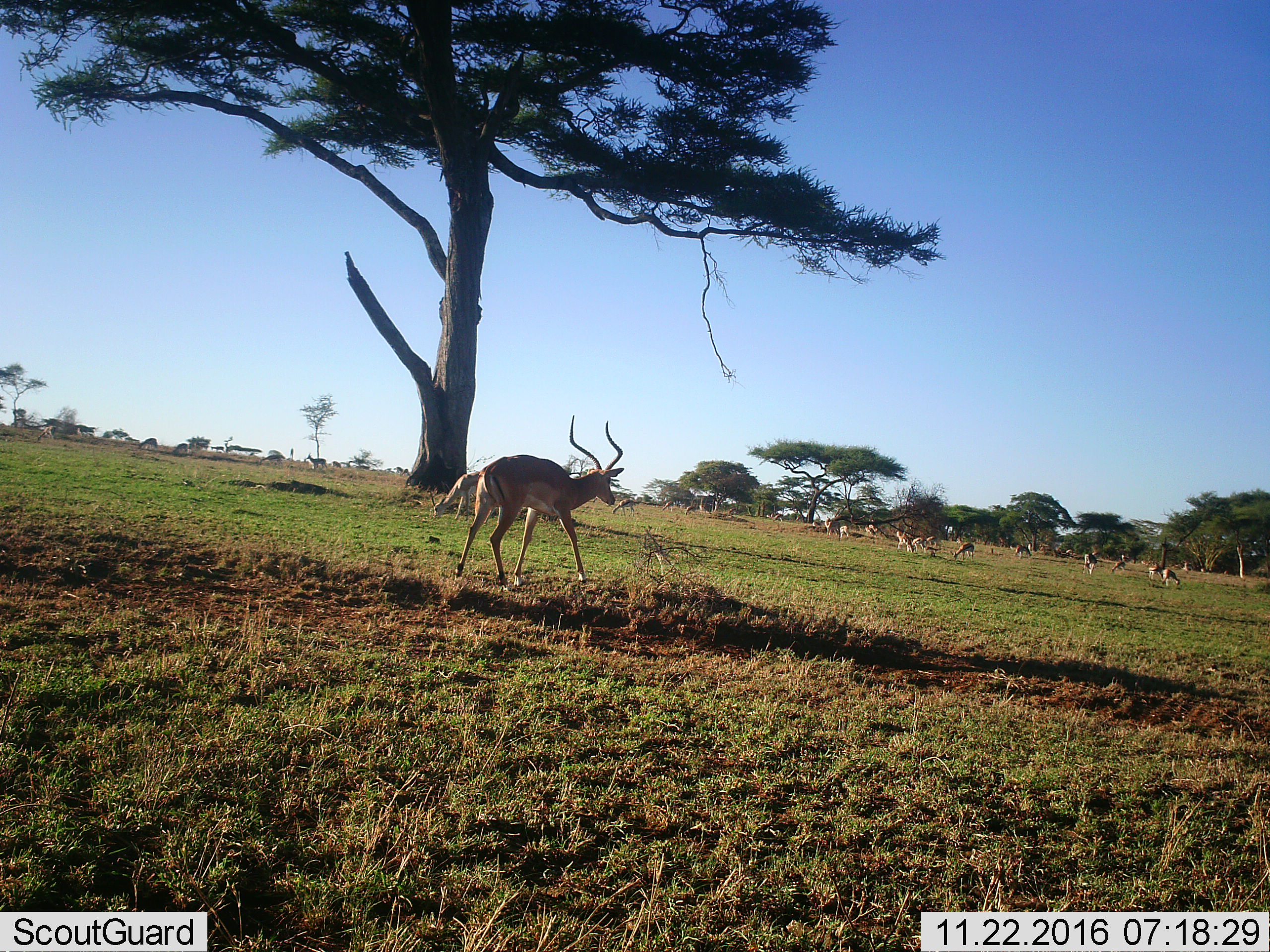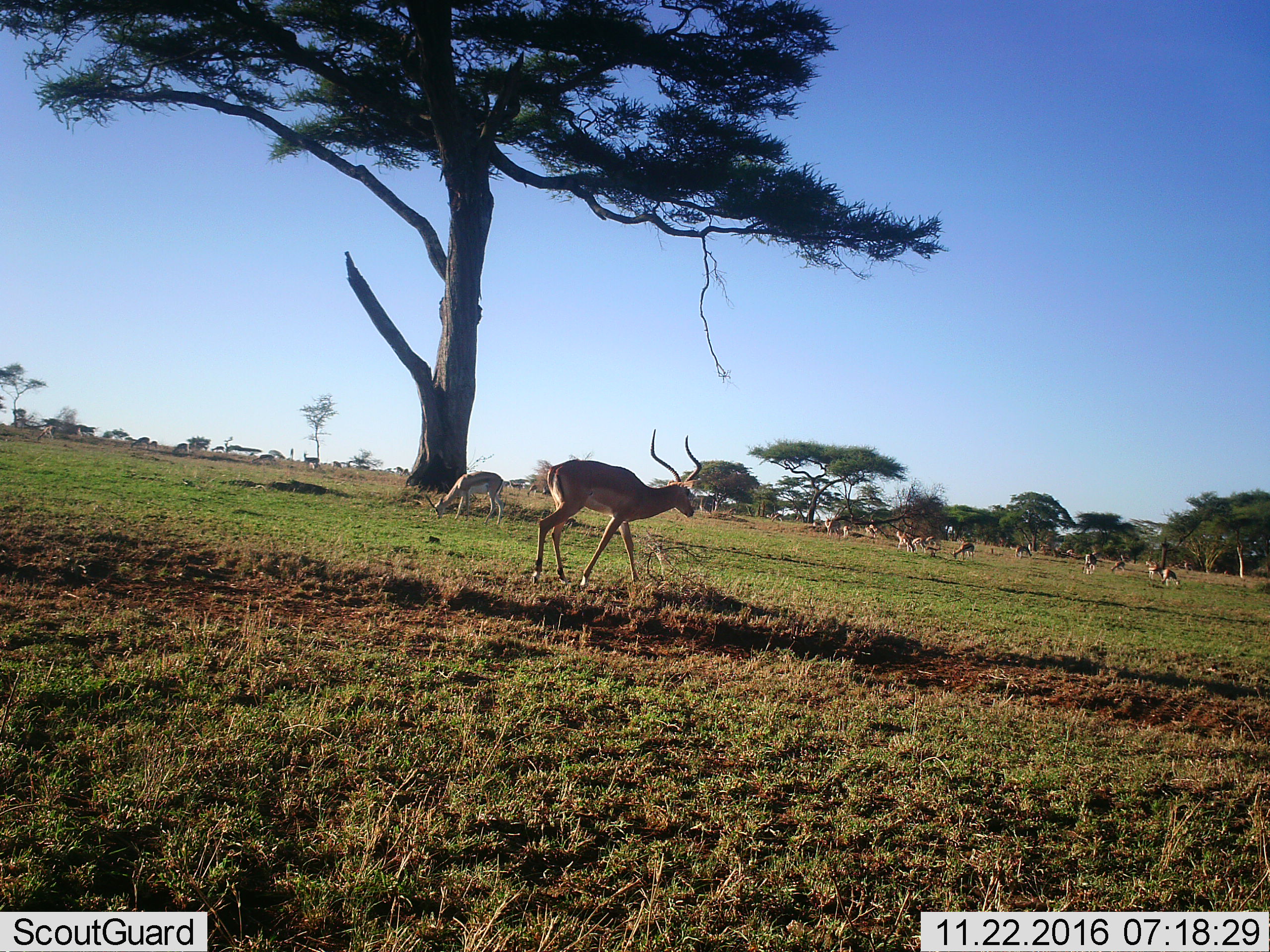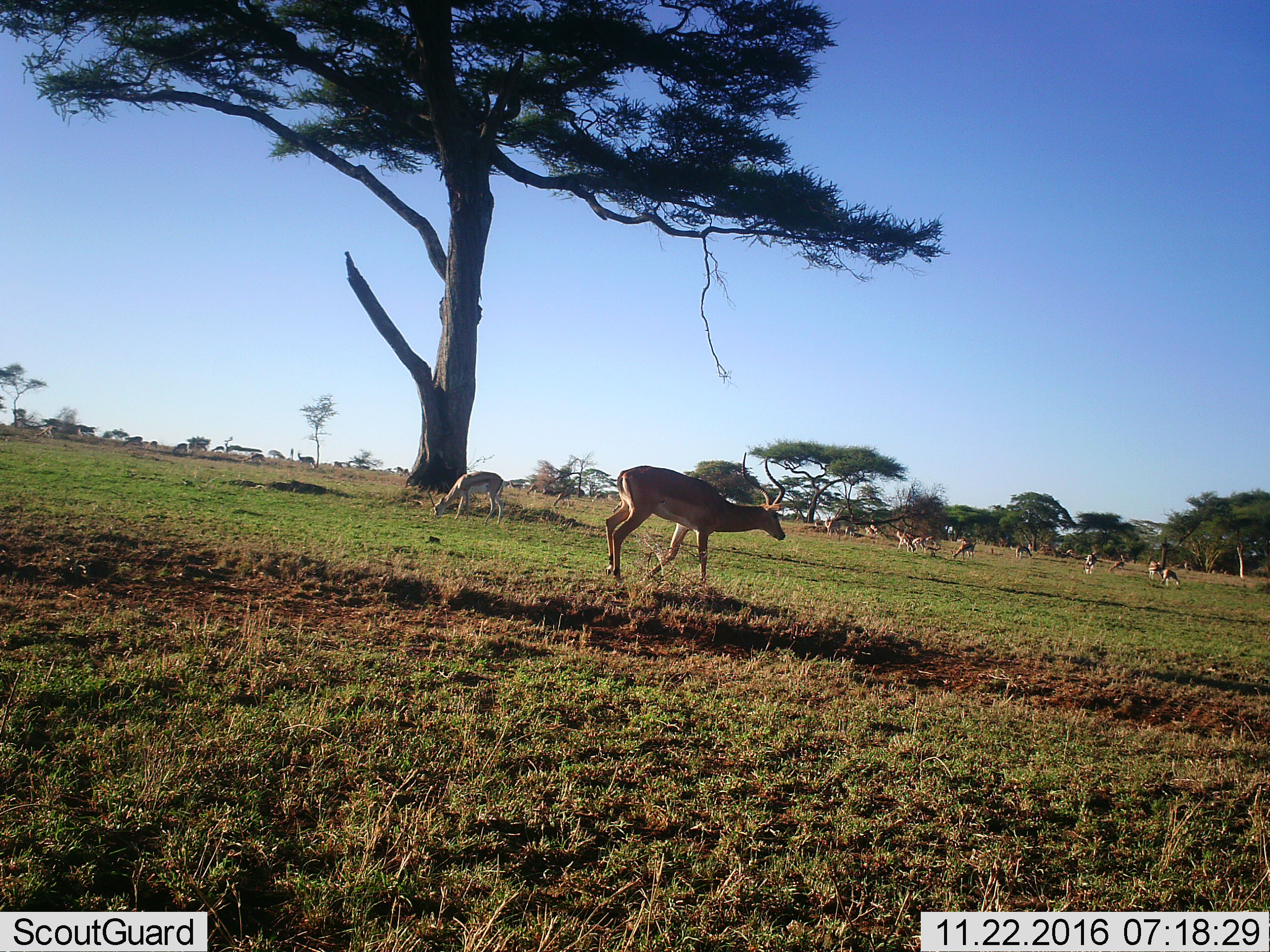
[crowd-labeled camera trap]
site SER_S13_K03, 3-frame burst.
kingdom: Animalia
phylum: Chordata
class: Mammalia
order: Artiodactyla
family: Bovidae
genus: Aepyceros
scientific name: Aepyceros melampus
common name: impala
Impala (Aepyceros melampus), count 11-50. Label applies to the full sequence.